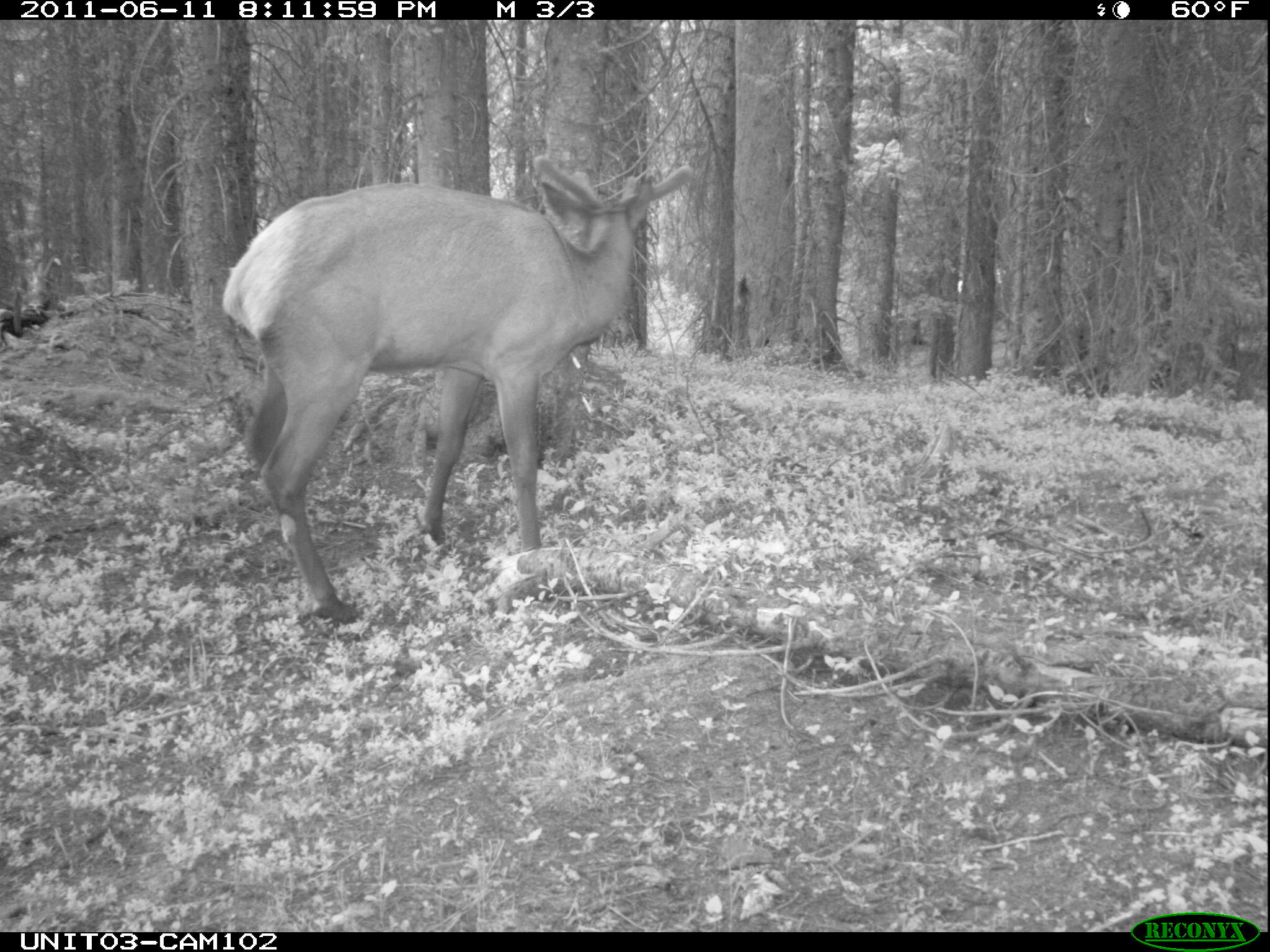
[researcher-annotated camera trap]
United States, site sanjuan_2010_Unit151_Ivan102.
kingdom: Animalia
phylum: Chordata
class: Mammalia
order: Artiodactyla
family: Cervidae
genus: Cervus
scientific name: Cervus elaphus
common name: red deer